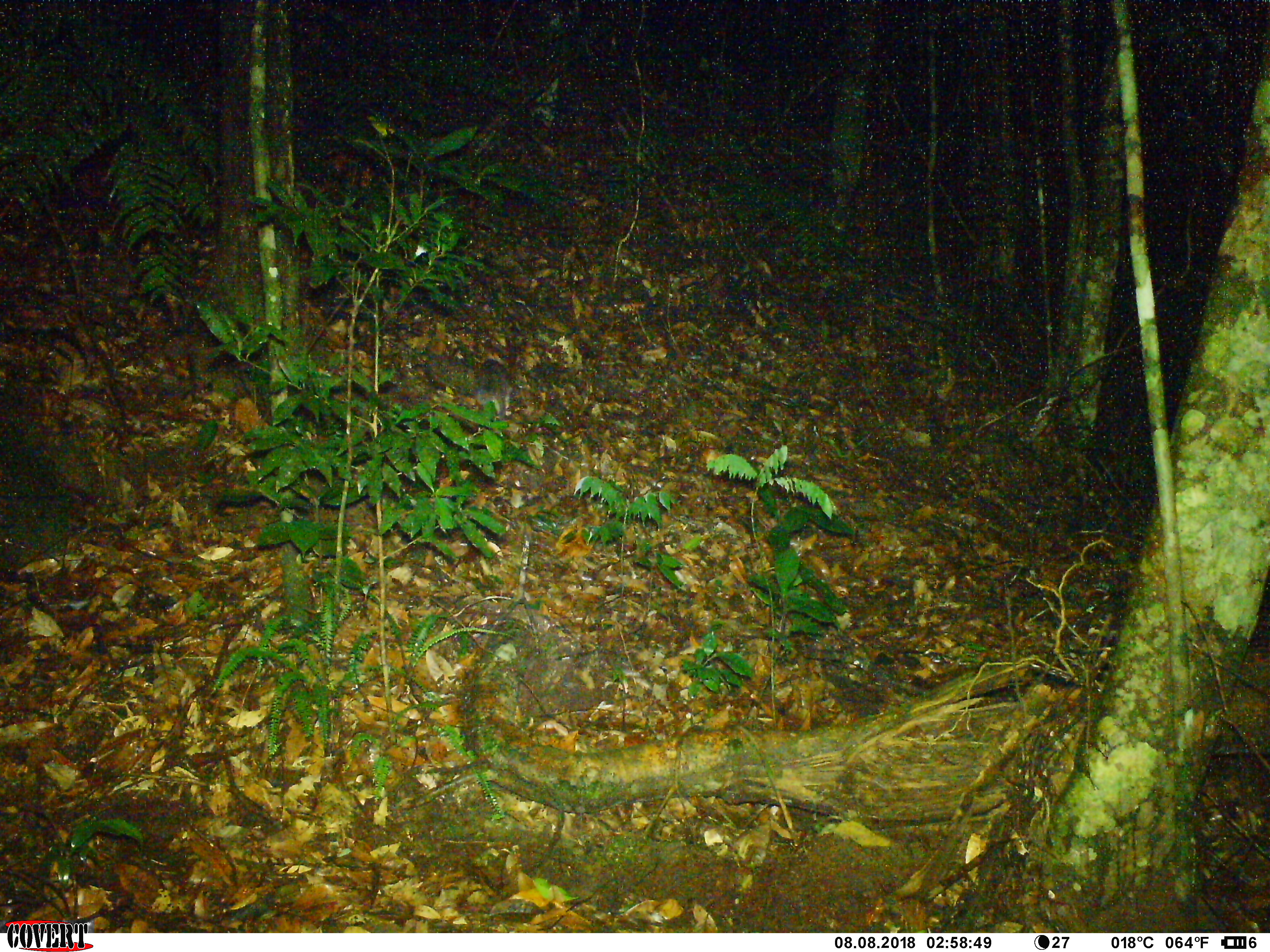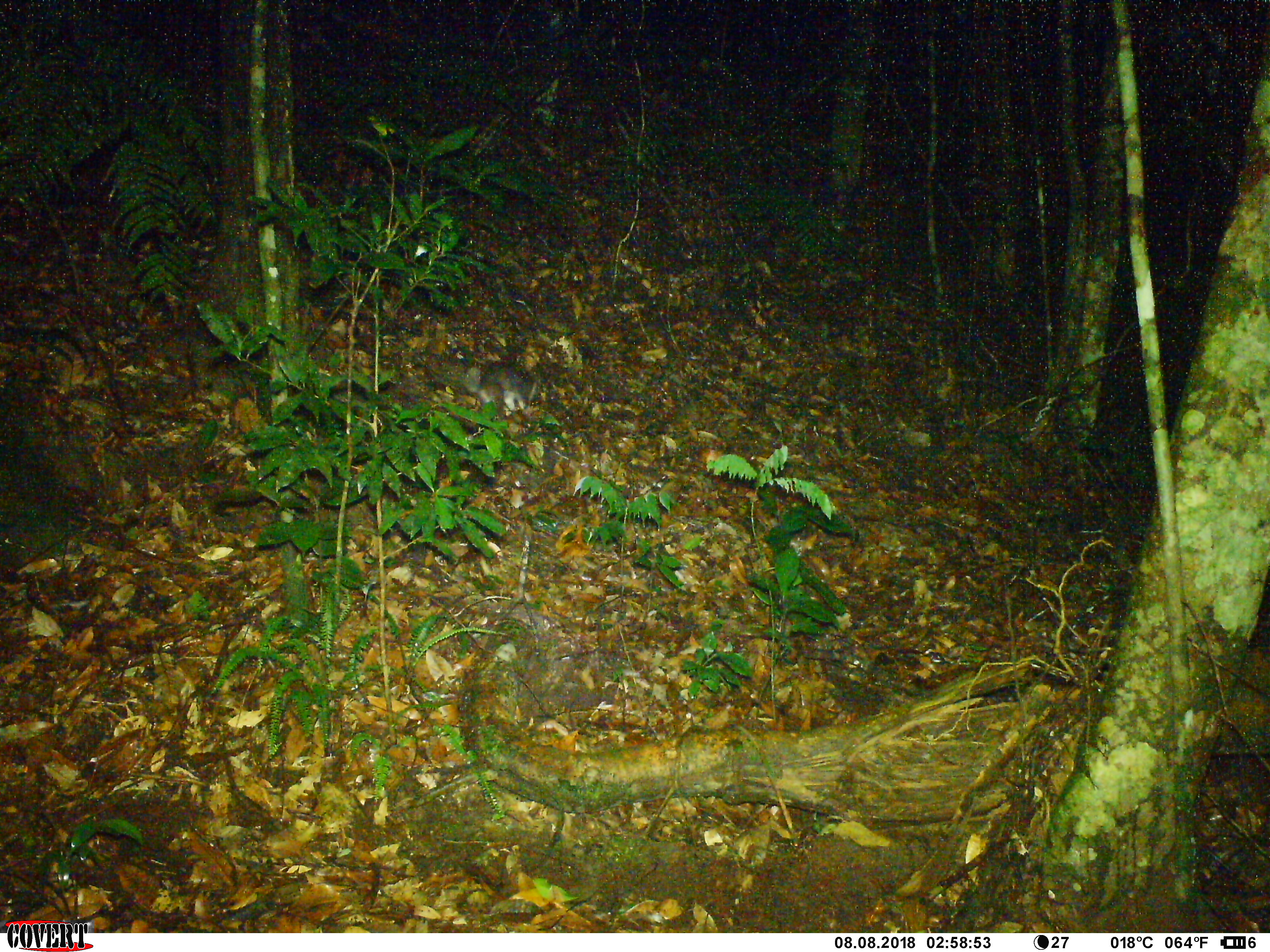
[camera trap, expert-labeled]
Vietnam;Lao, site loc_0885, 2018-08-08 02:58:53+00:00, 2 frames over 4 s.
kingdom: Animalia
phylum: Chordata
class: Mammalia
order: Carnivora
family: Mustelidae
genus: Melogale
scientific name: Melogale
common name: ferret badger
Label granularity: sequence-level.